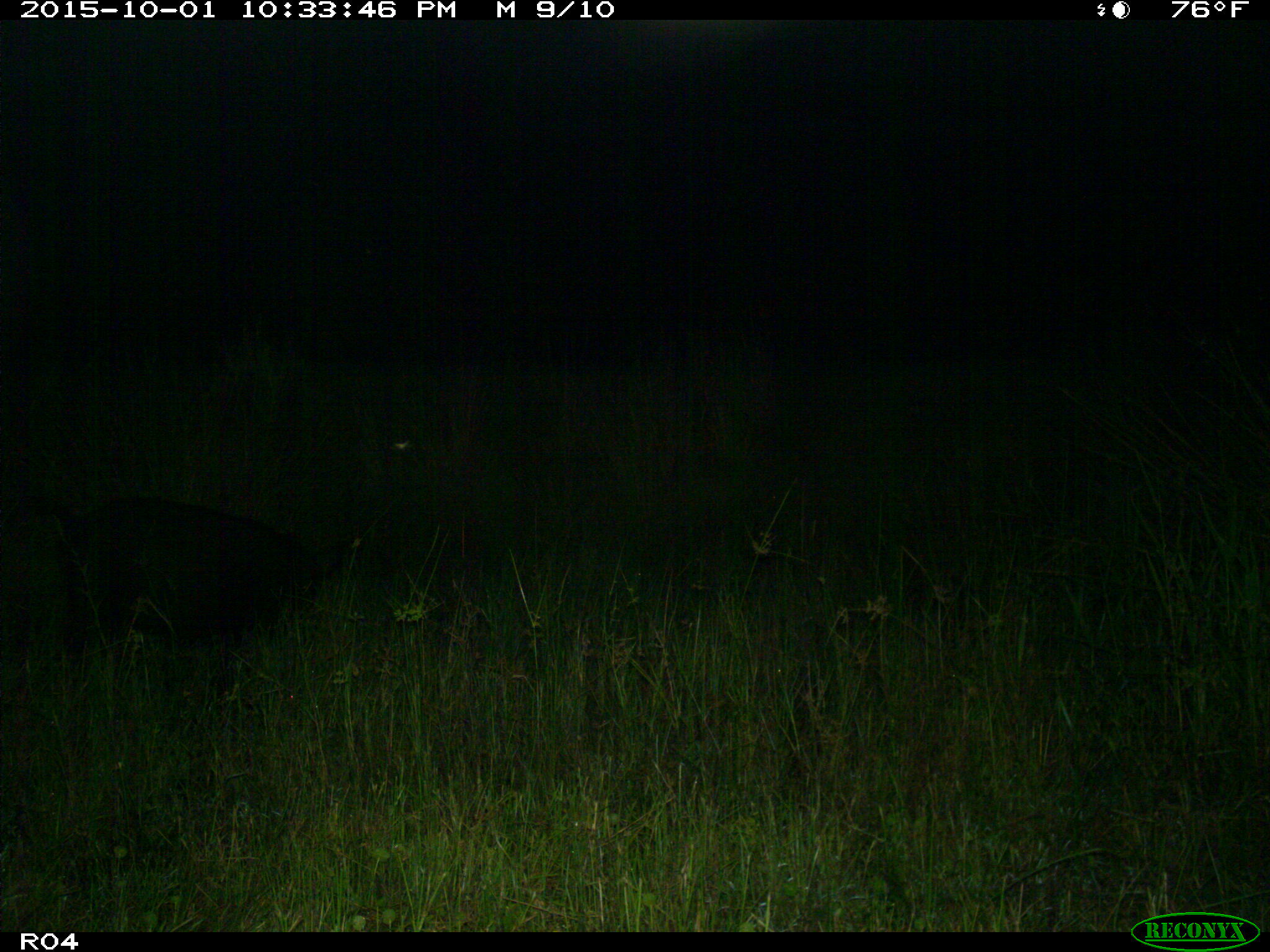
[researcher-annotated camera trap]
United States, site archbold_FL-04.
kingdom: Animalia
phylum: Chordata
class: Mammalia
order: Artiodactyla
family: Suidae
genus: Sus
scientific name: Sus scrofa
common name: wild boar